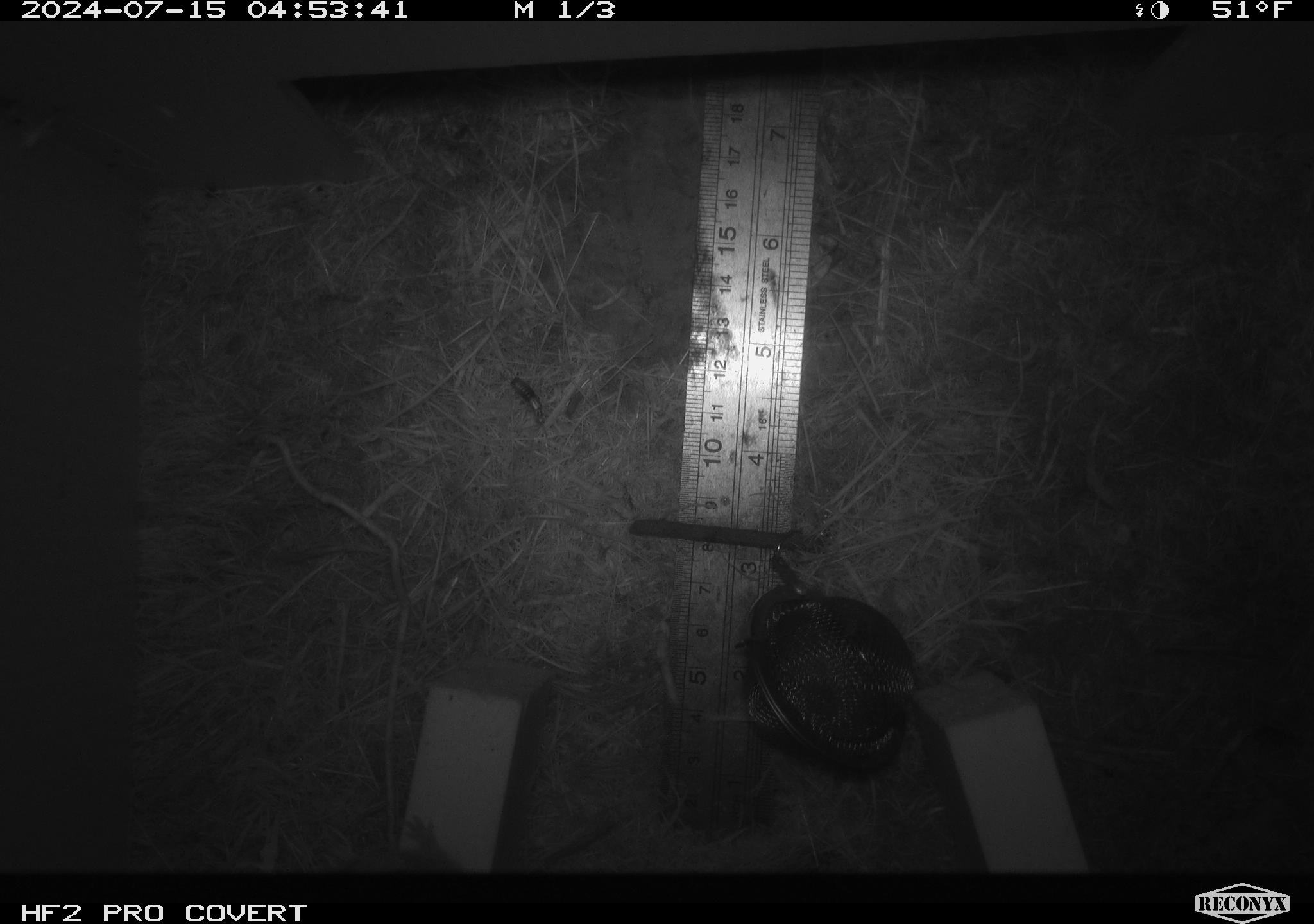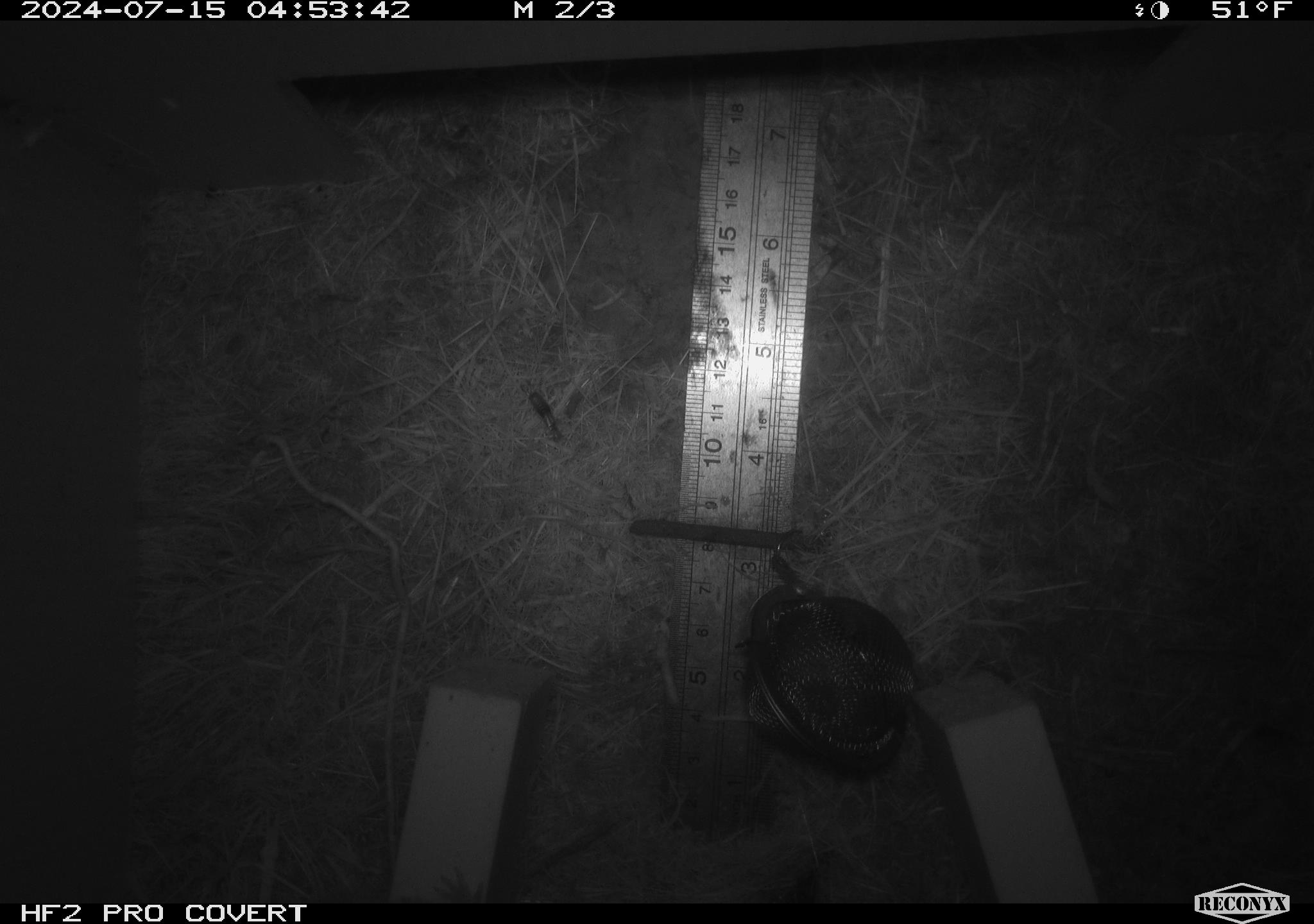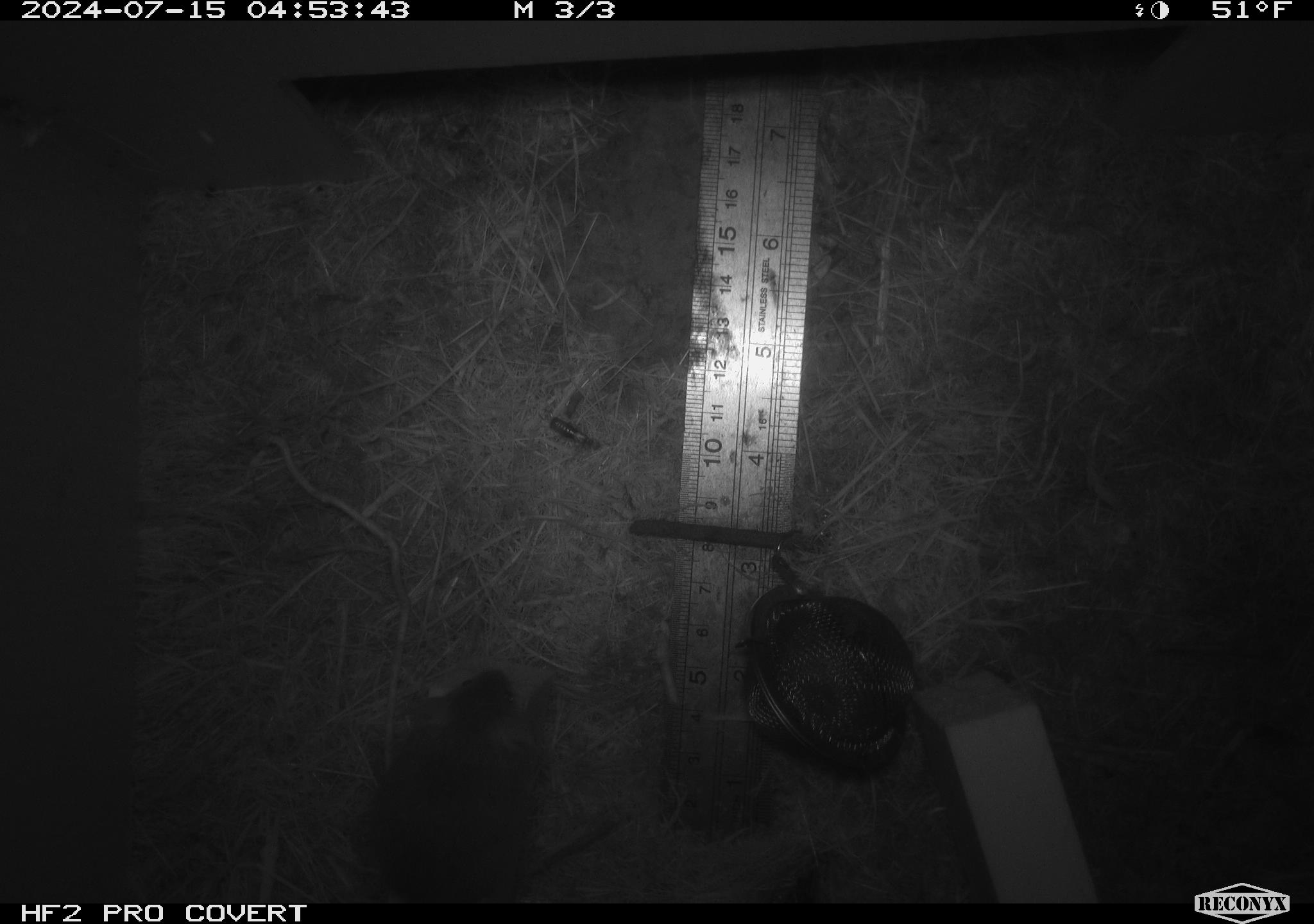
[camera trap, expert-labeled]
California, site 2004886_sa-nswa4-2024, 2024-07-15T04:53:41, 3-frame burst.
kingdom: Animalia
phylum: Chordata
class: Mammalia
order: Rodentia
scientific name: Rodentia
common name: mouse species